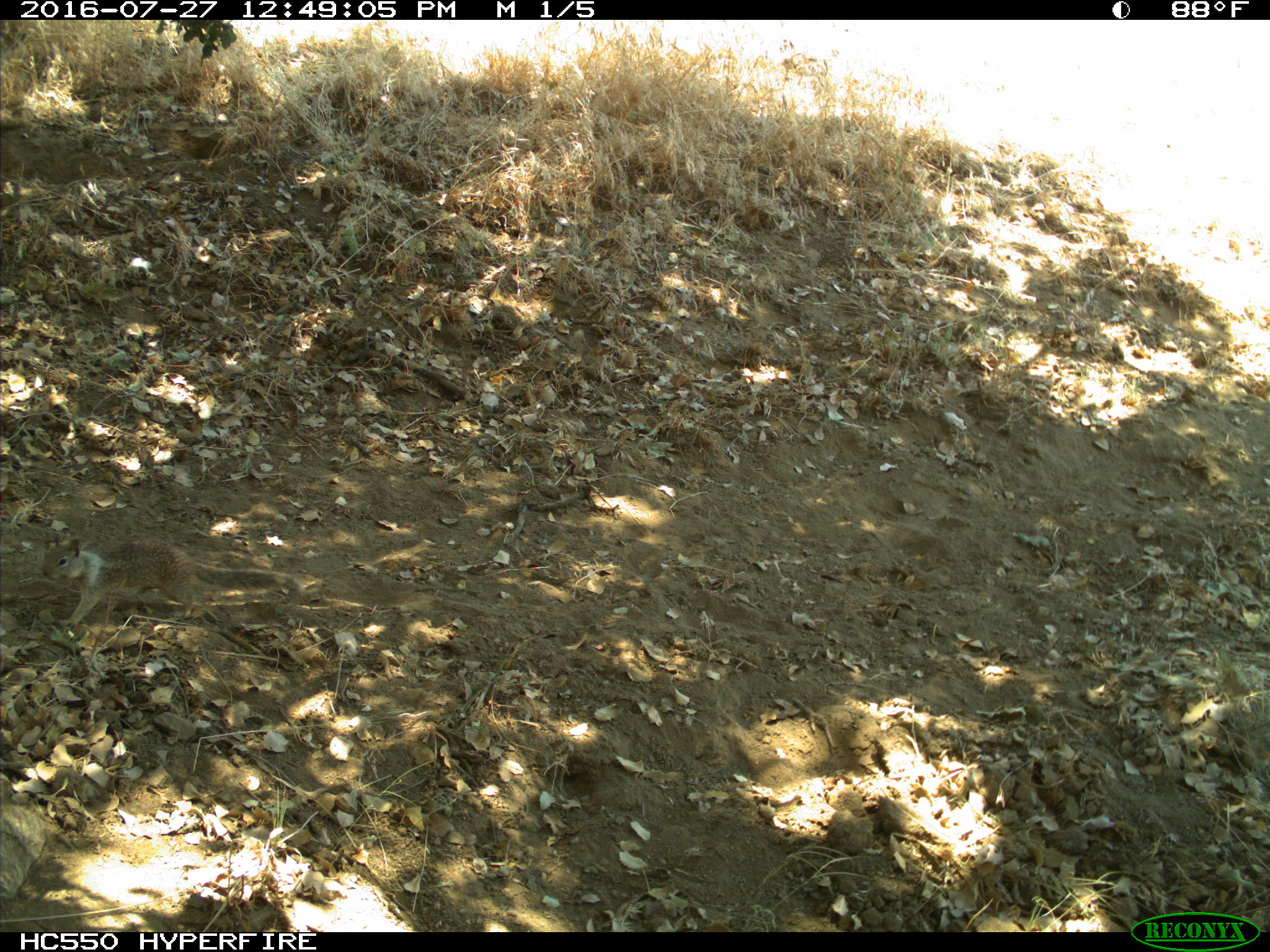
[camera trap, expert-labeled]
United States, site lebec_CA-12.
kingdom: Animalia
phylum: Chordata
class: Mammalia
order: Rodentia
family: Sciuridae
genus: Otospermophilus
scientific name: Otospermophilus beecheyi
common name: california ground squirrel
Otospermophilus beecheyi (california ground squirrel).